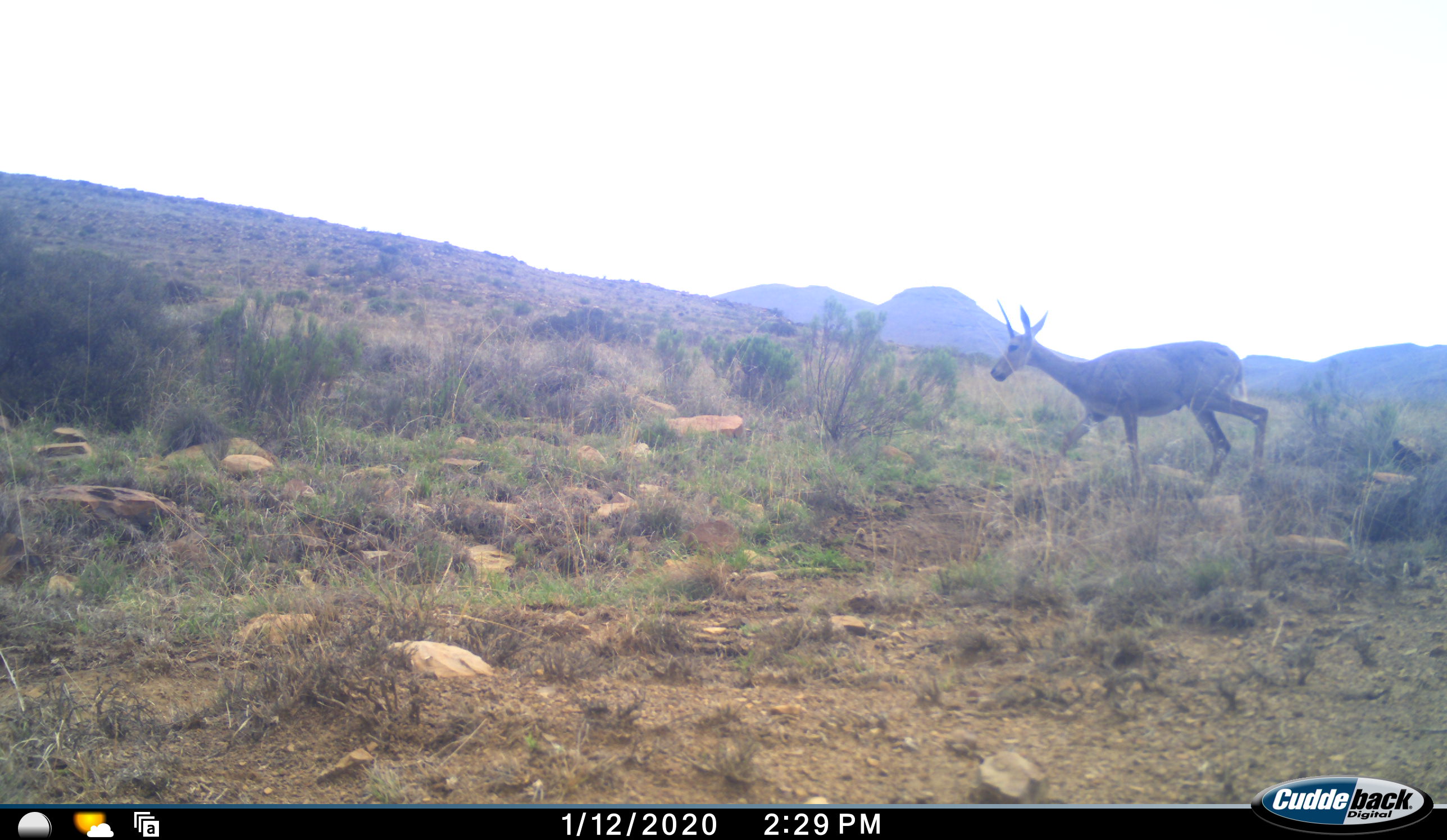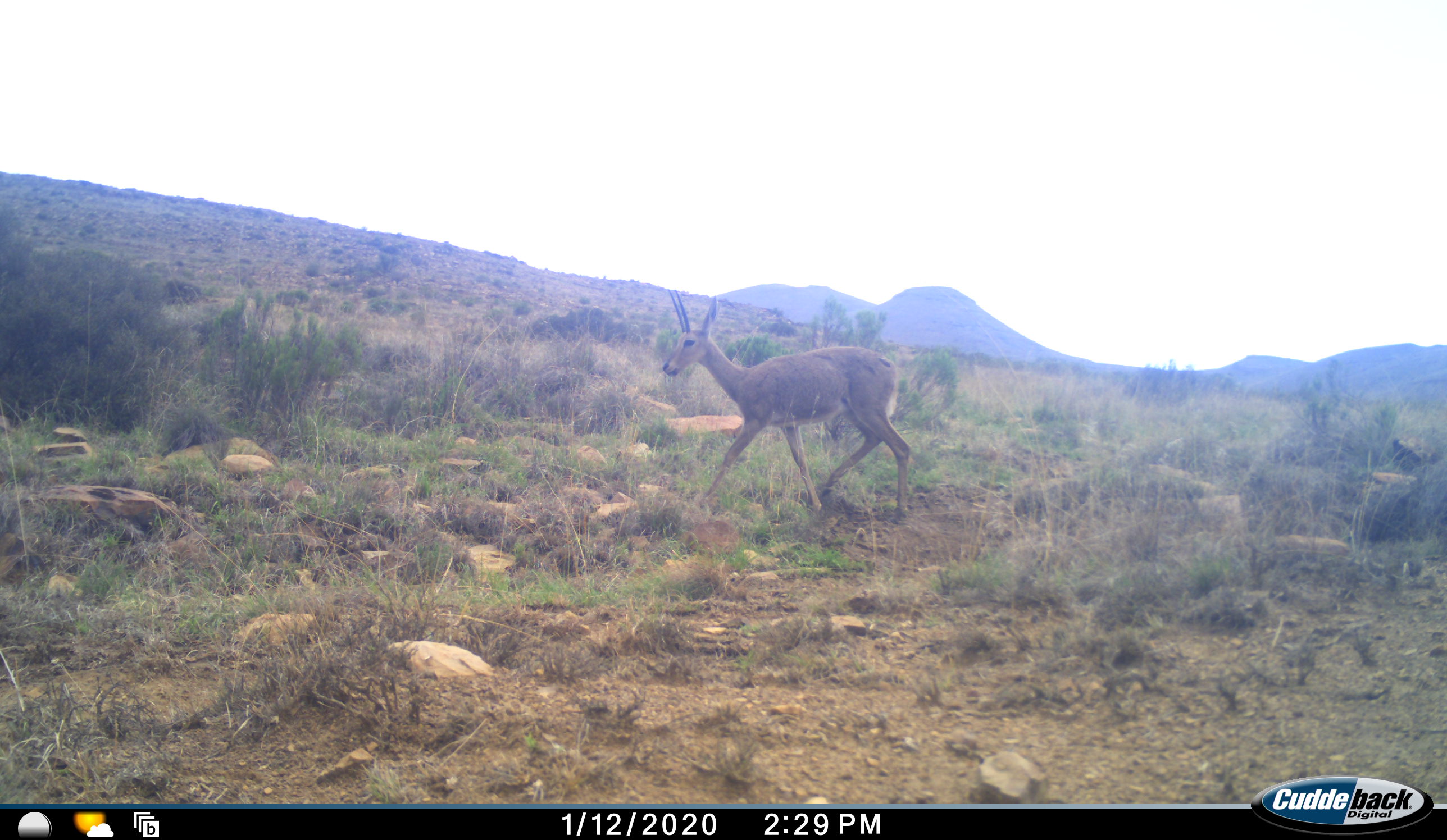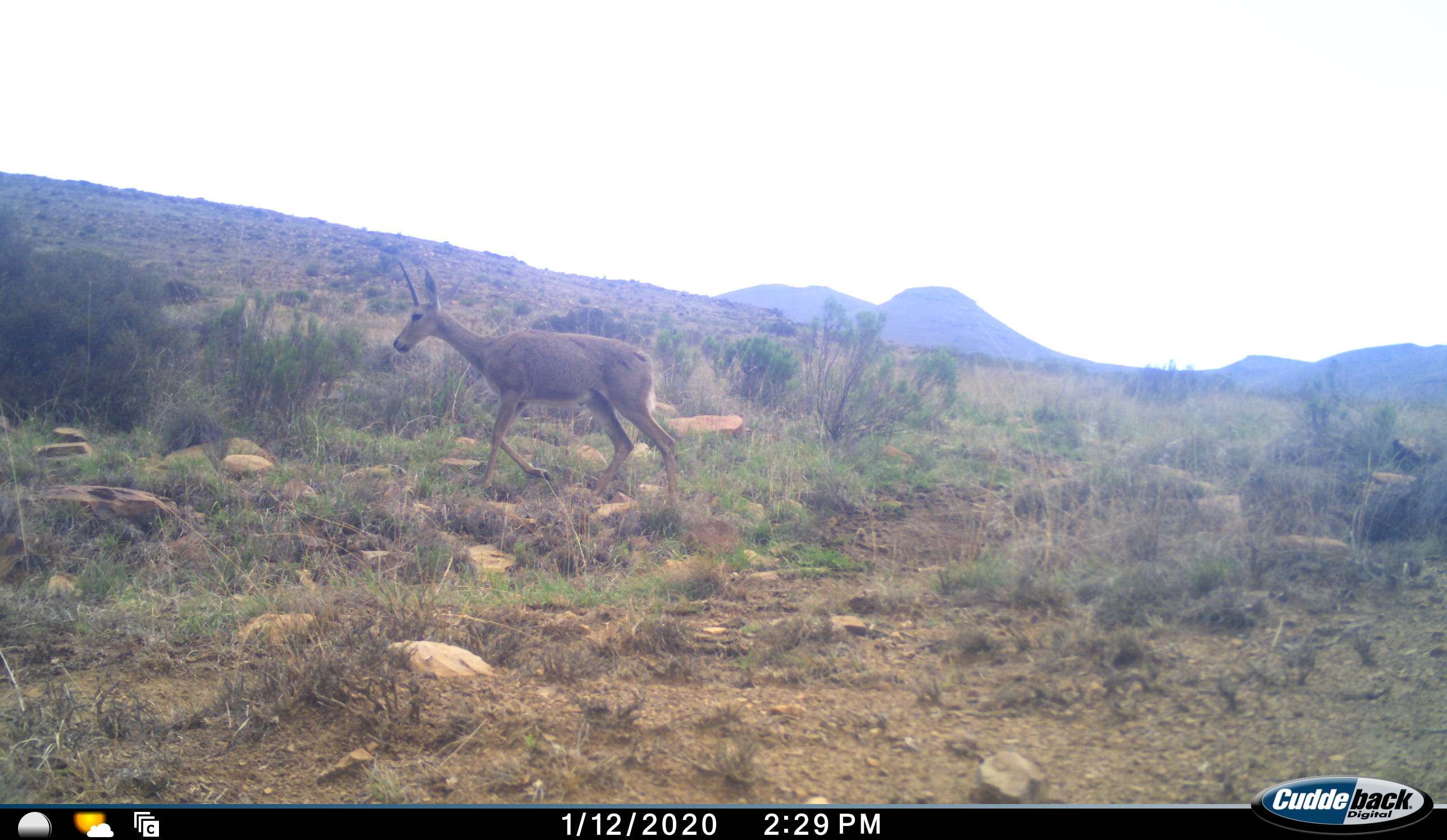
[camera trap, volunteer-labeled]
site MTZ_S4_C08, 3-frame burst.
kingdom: Animalia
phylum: Chordata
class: Mammalia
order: Artiodactyla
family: Bovidae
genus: Pelea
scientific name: Pelea capreolus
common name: grey rhebok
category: rhebokgrey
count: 1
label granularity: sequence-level